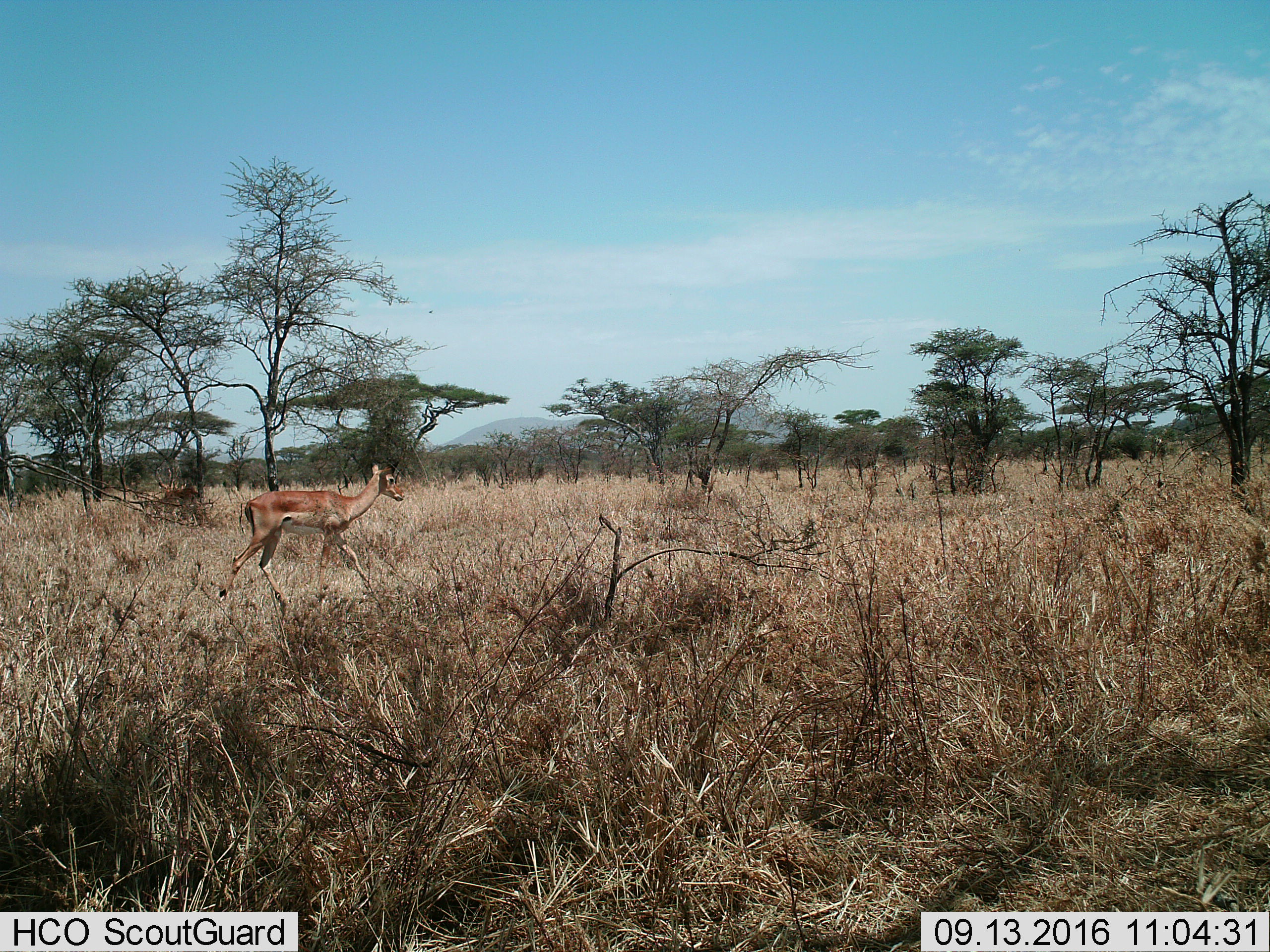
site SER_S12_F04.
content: unidentified animal